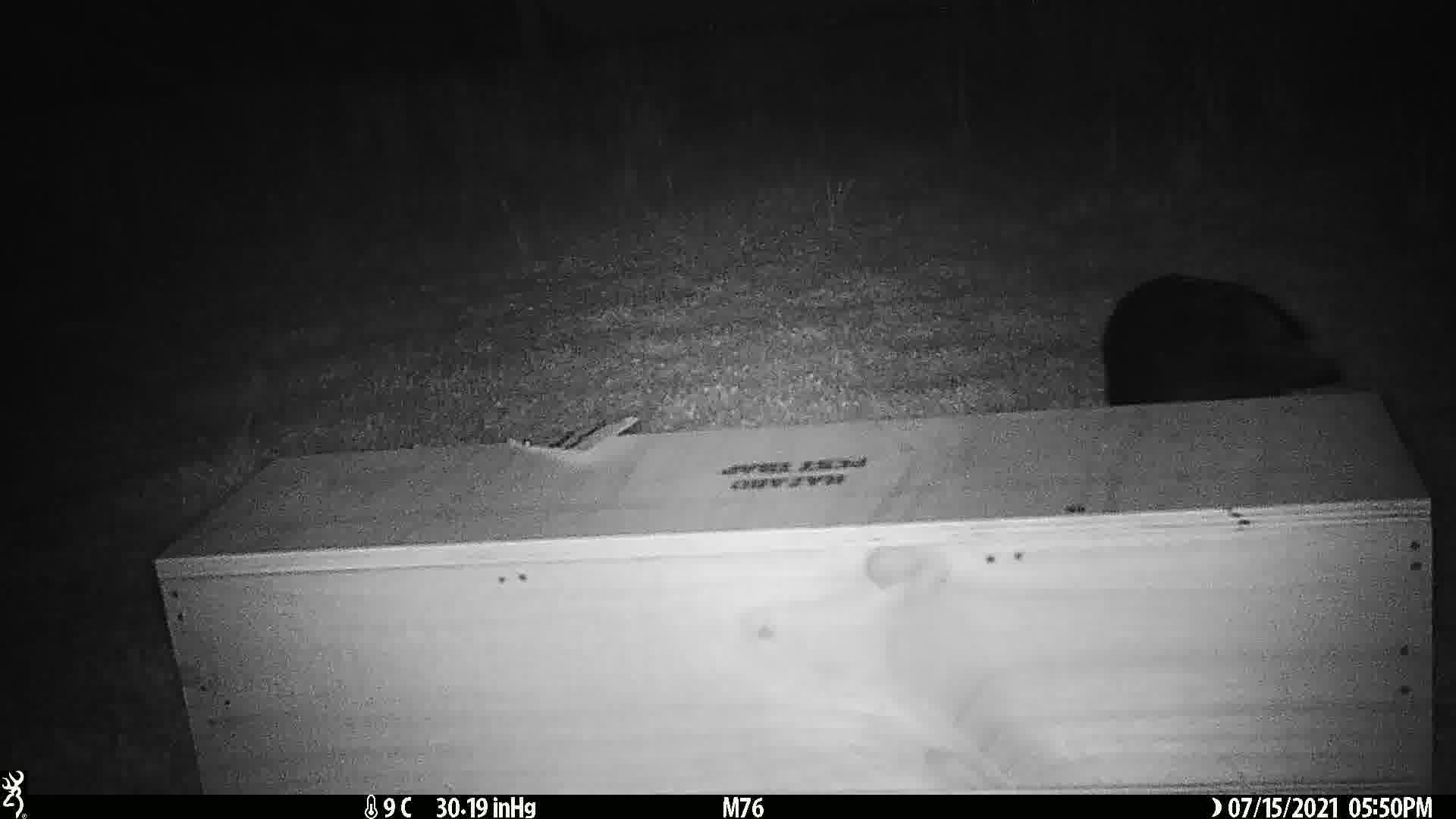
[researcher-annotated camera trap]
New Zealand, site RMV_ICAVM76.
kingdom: Animalia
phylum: Chordata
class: Aves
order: Gruiformes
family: Rallidae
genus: Porphyrio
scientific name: Porphyrio melanotus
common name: australasian swamphen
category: pukeko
Pukeko (australasian swamphen) (Porphyrio melanotus).